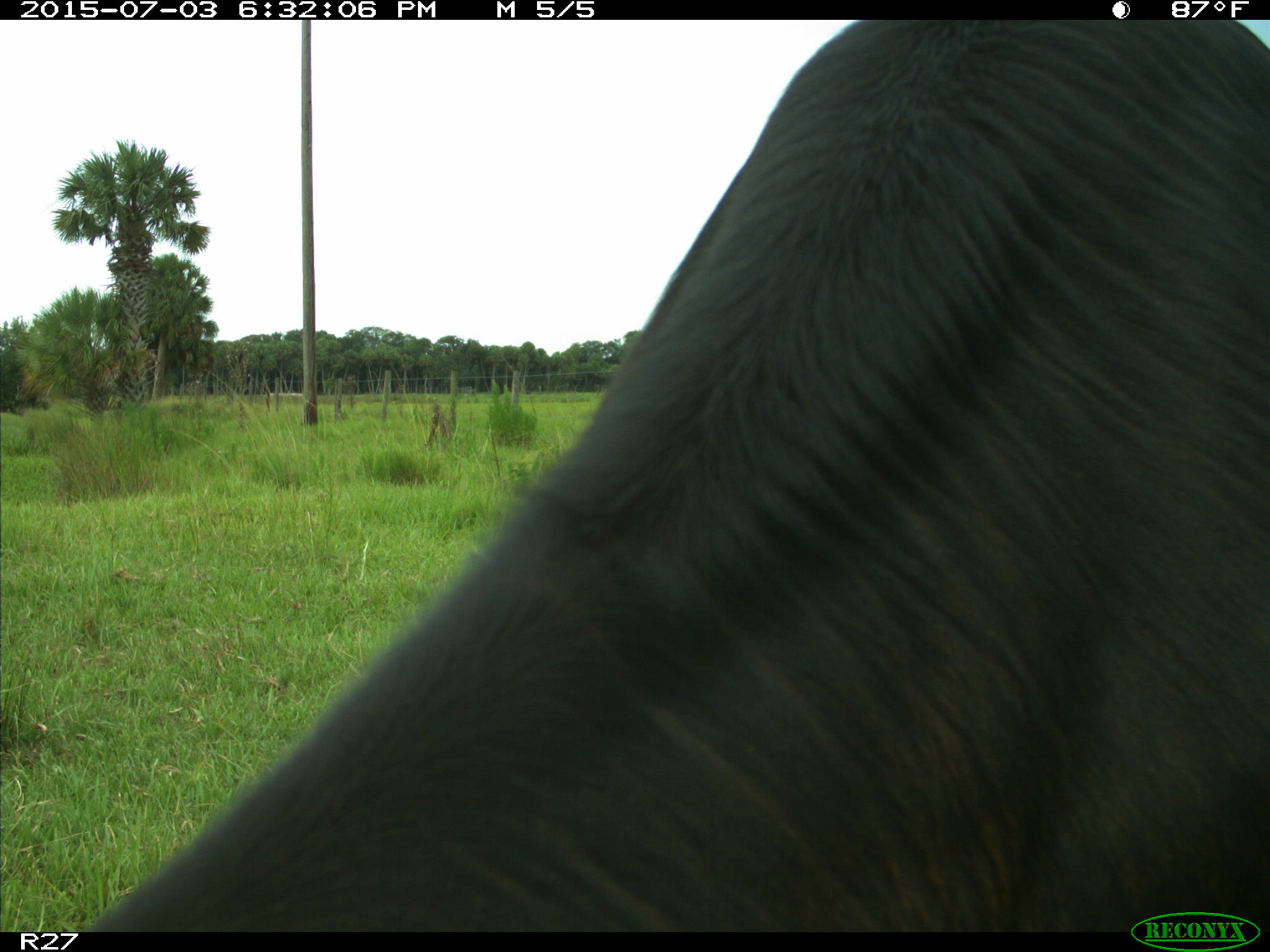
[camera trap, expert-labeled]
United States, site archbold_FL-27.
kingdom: Animalia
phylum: Chordata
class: Mammalia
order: Artiodactyla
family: Bovidae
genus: Bos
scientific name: Bos taurus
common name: domestic cow